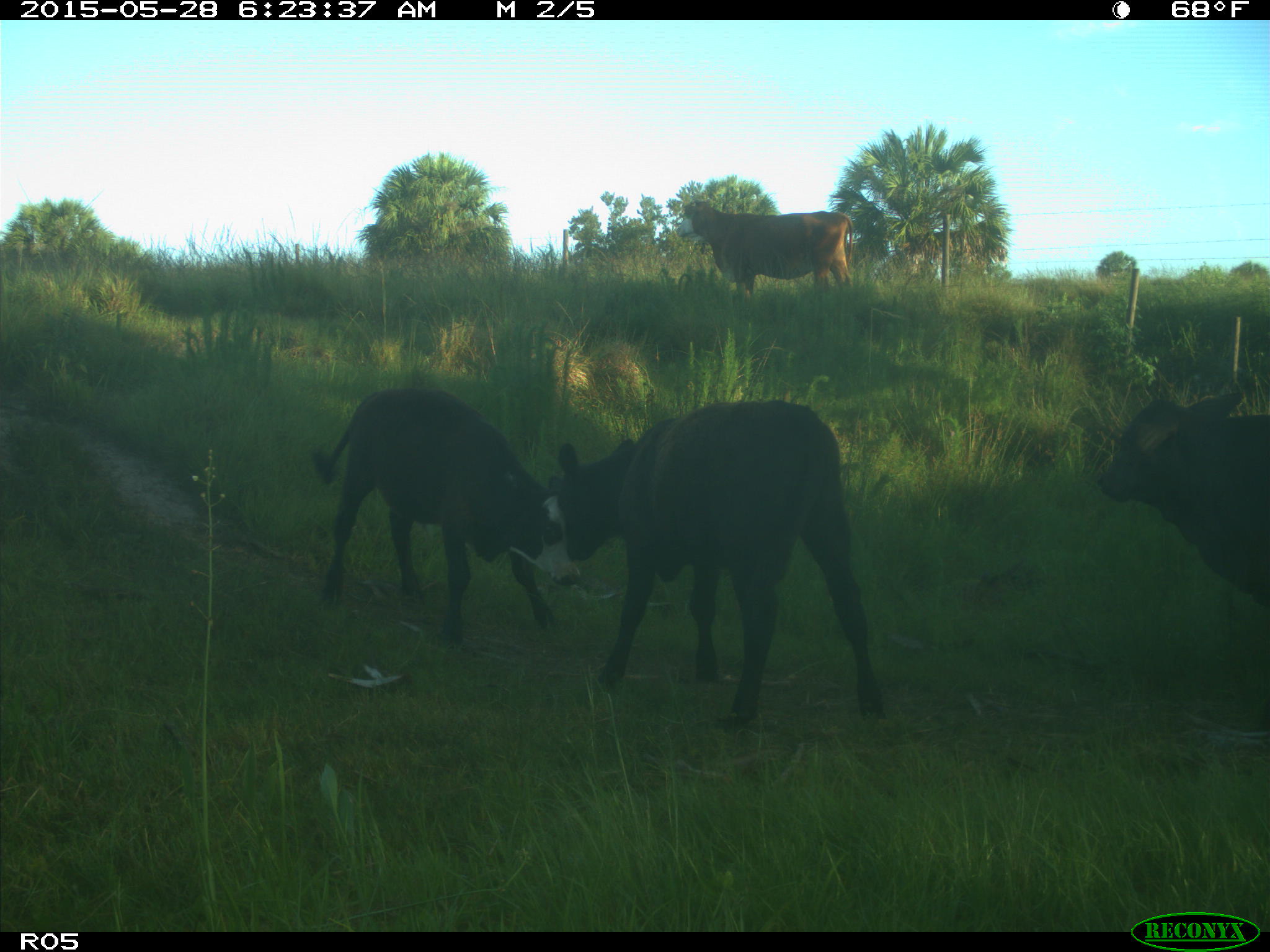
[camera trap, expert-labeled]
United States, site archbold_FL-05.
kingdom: Animalia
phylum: Chordata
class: Mammalia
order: Artiodactyla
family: Bovidae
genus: Bos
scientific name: Bos taurus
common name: domestic cow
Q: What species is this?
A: Bos taurus (domestic cow).